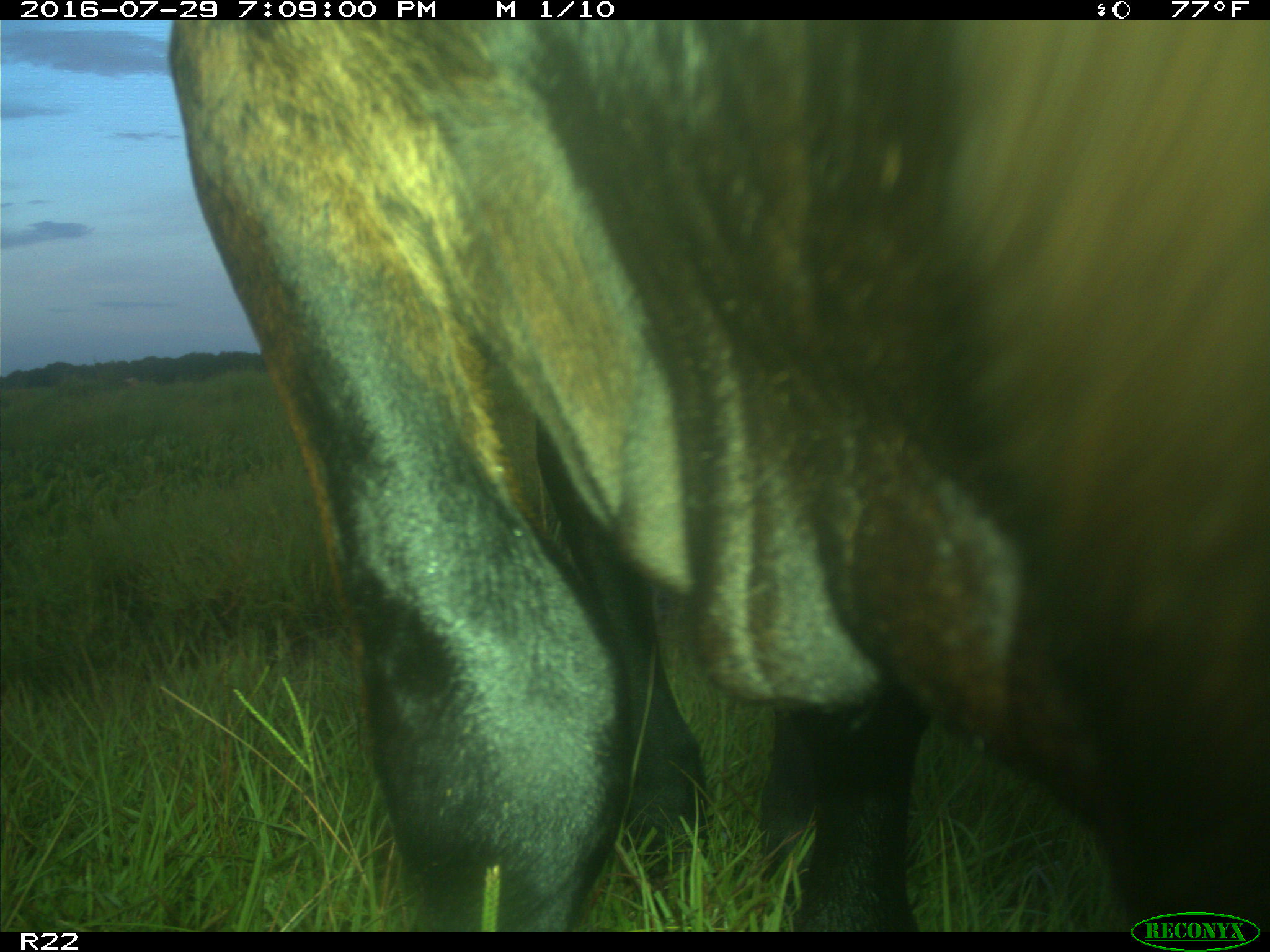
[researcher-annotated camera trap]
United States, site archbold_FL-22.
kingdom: Animalia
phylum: Chordata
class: Mammalia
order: Artiodactyla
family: Bovidae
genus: Bos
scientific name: Bos taurus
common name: domestic cow